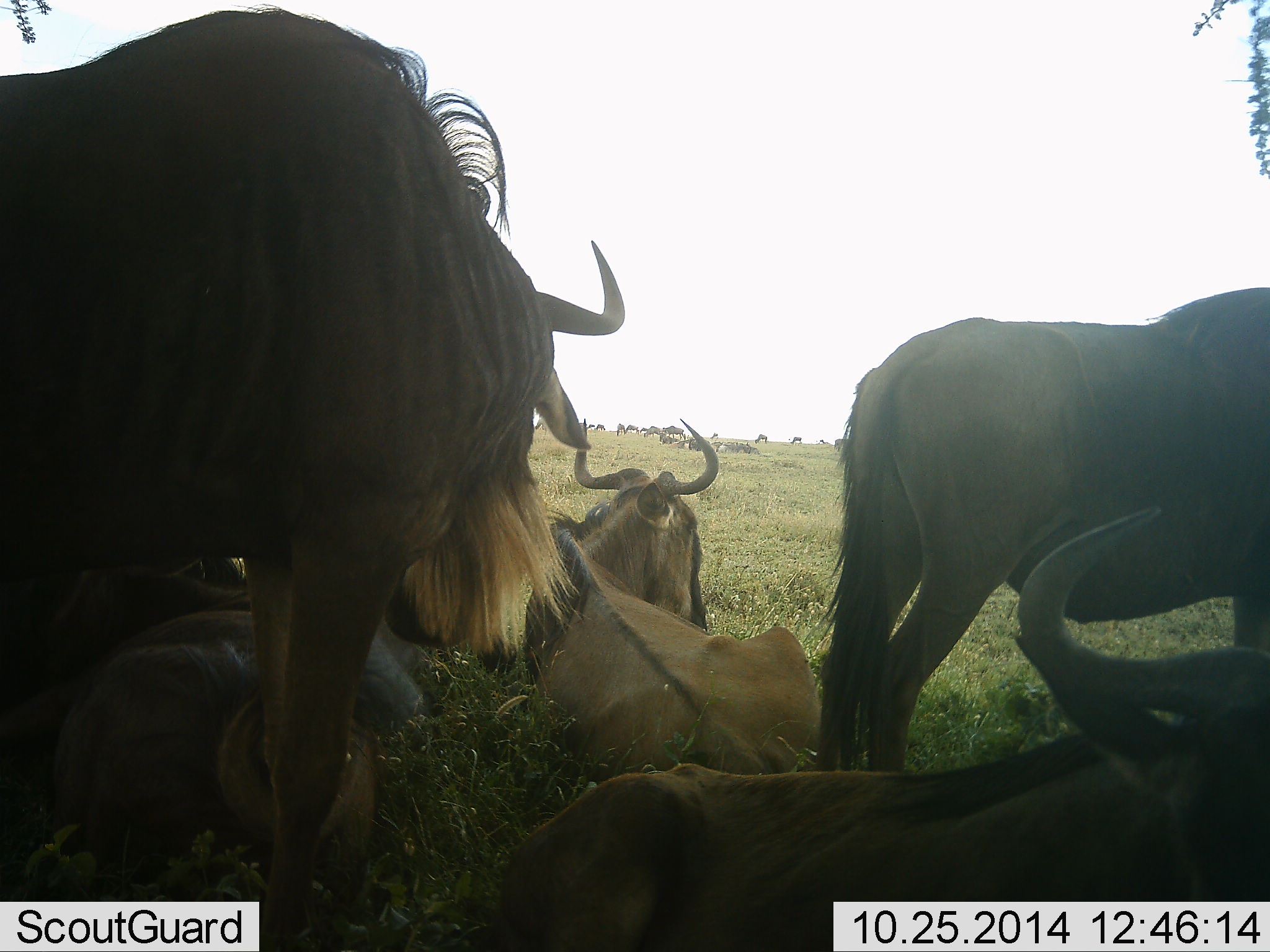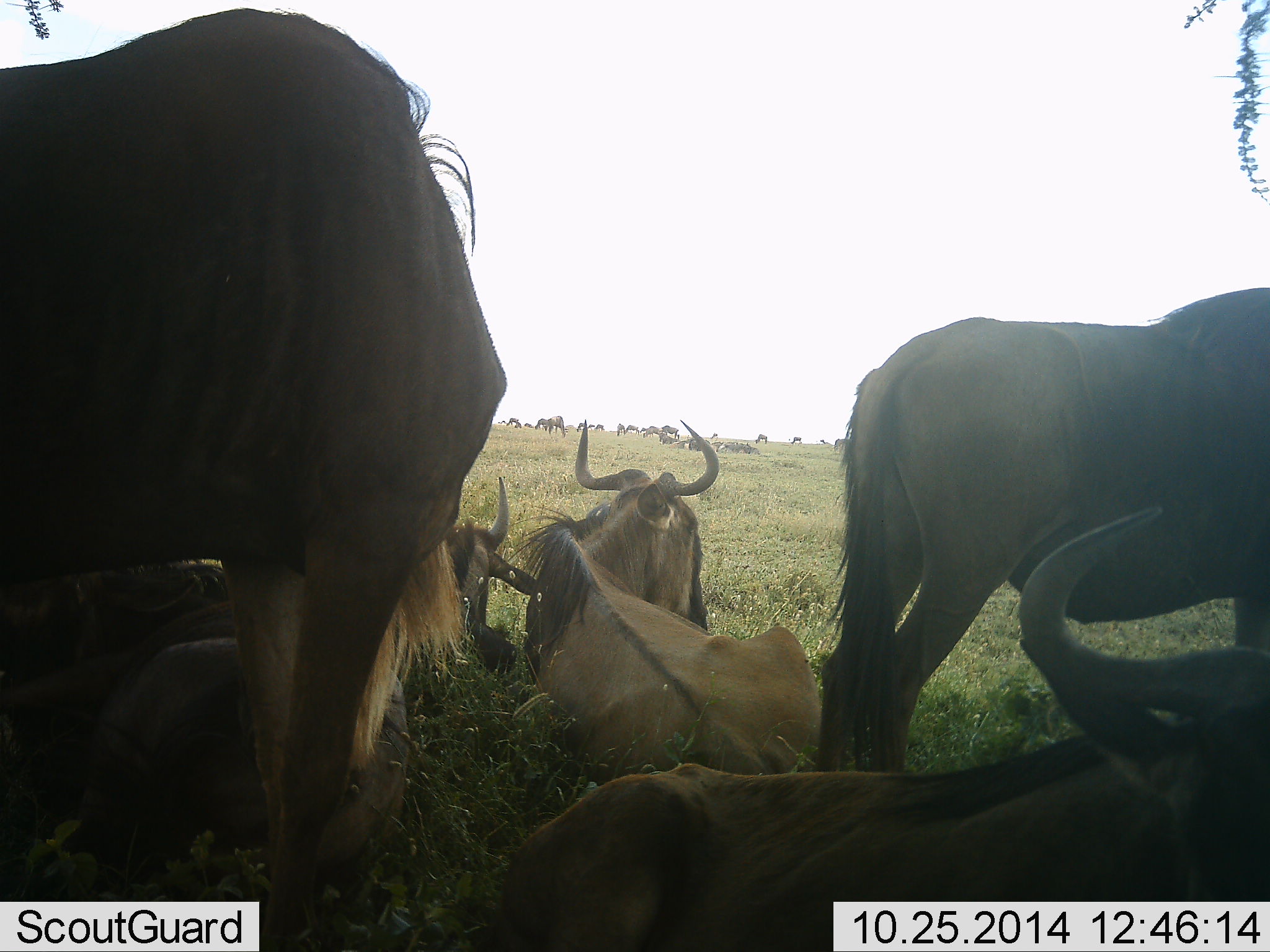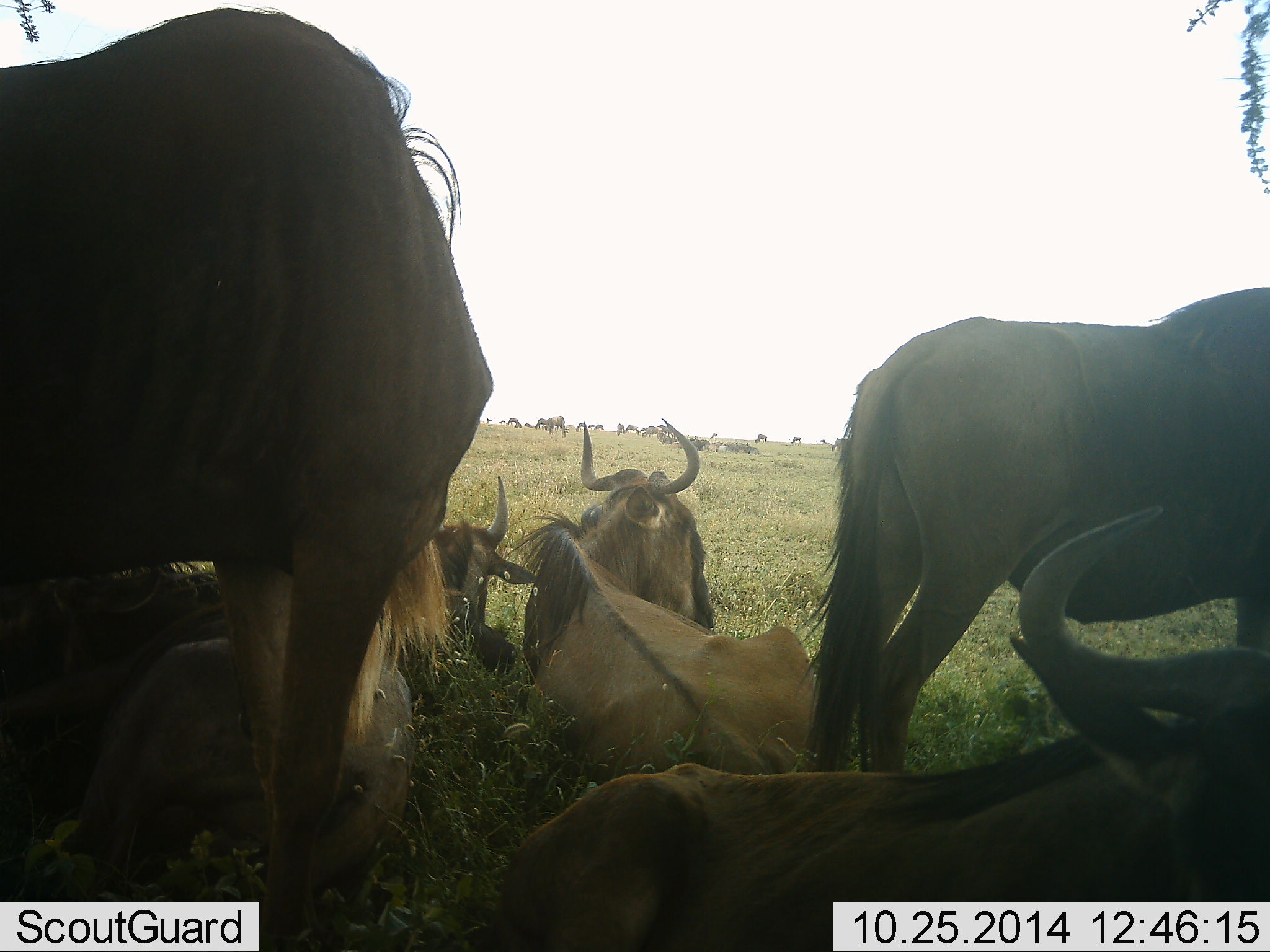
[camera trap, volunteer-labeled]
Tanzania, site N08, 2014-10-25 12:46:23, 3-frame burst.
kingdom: Animalia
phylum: Chordata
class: Mammalia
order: Artiodactyla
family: Bovidae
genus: Connochaetes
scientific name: Connochaetes taurinus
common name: blue wildebeest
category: wildebeest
Wildebeest (blue wildebeest) (Connochaetes taurinus), count 11-50. Behavior (volunteer vote fractions): standing 90%, resting 100%, moving 20%, interacting 10%. Young present (vote fraction): 0%. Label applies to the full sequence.